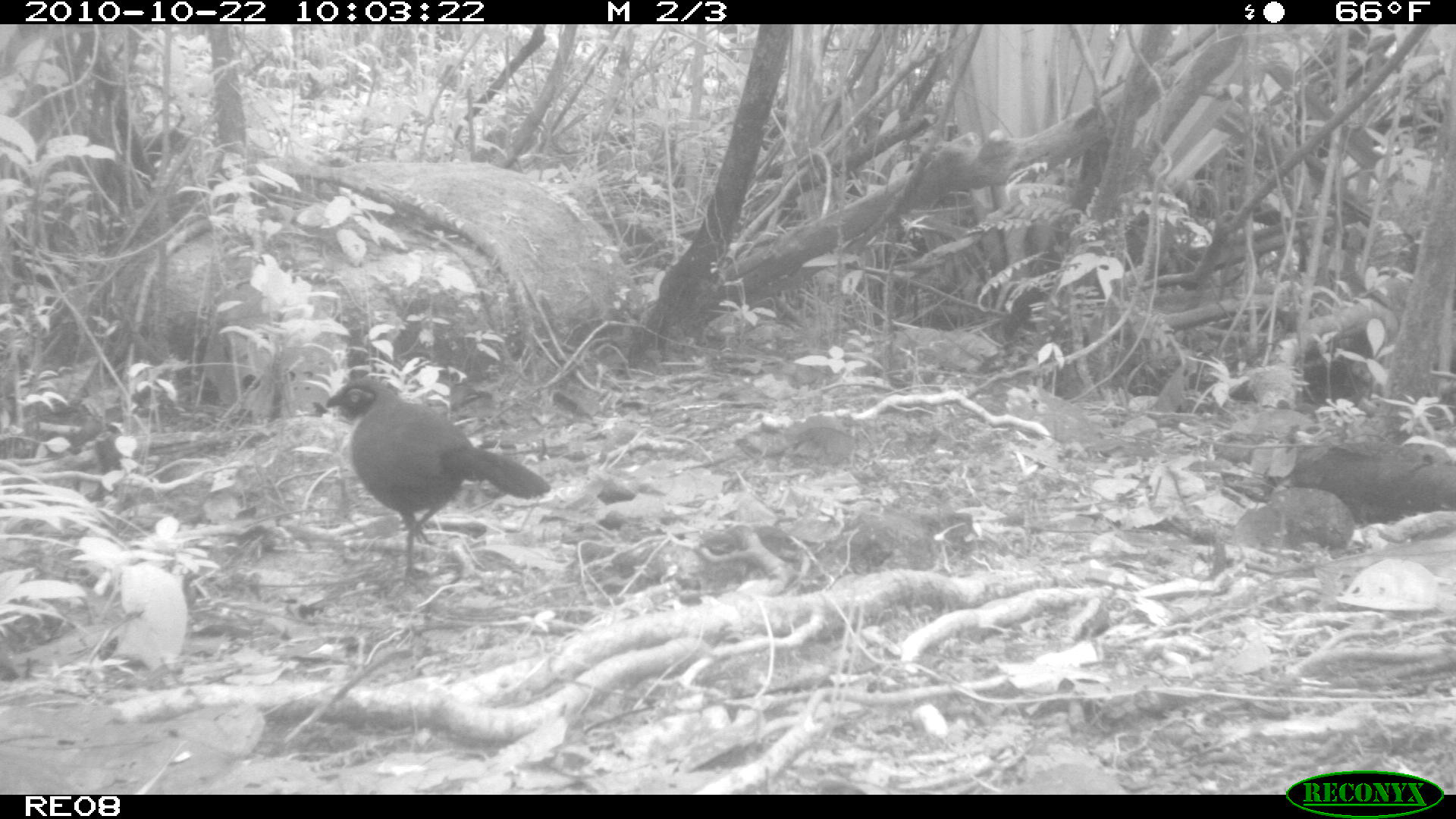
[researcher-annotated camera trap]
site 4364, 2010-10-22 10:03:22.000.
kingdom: Animalia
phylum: Chordata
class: Aves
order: Cuculiformes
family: Cuculidae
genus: Coua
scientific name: Coua serriana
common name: red-breasted coua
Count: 1.